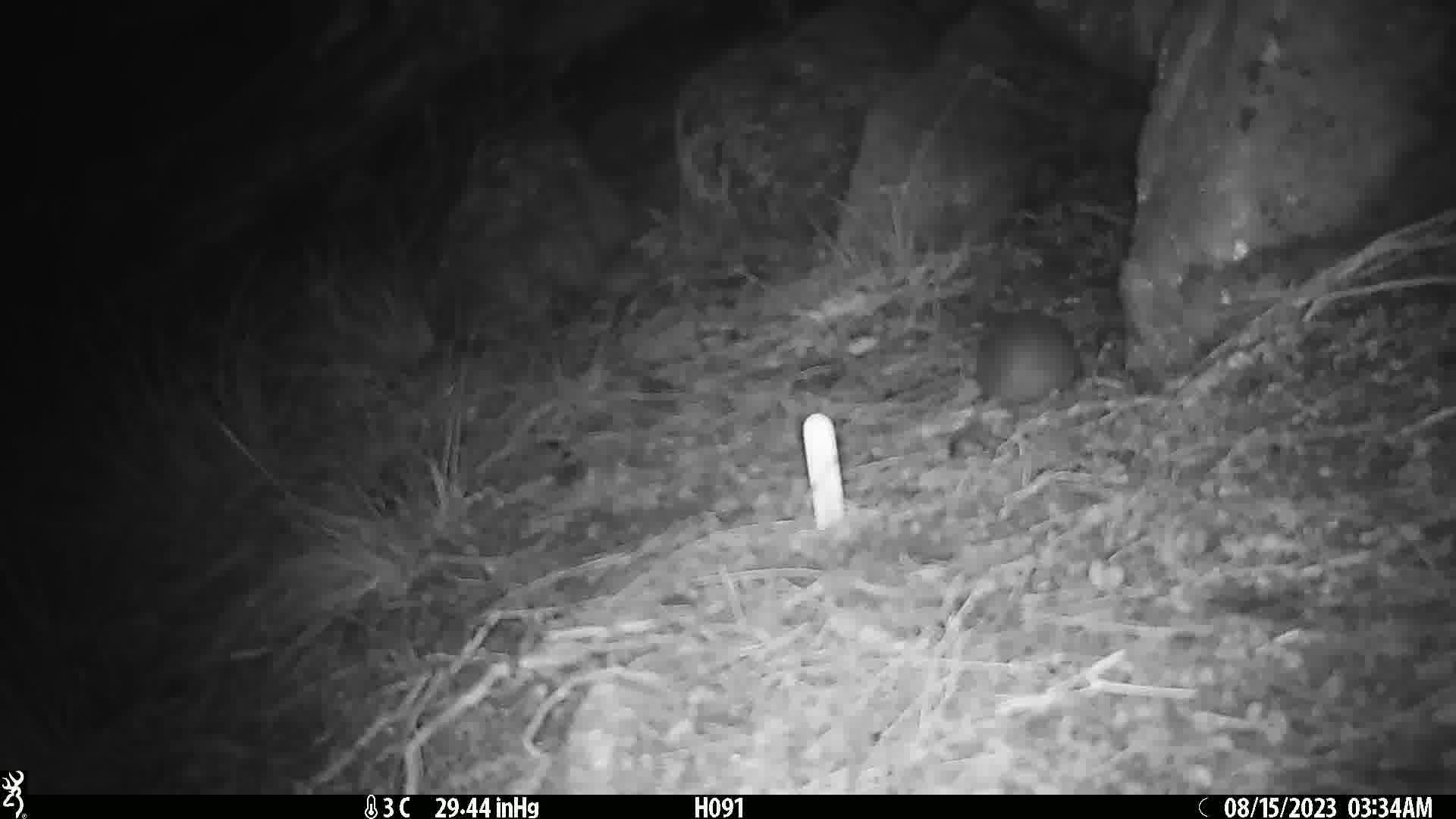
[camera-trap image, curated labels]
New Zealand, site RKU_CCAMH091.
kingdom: Animalia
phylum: Chordata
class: Mammalia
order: Rodentia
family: Muridae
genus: Rattus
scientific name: Rattus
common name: rat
Rat (Rattus).